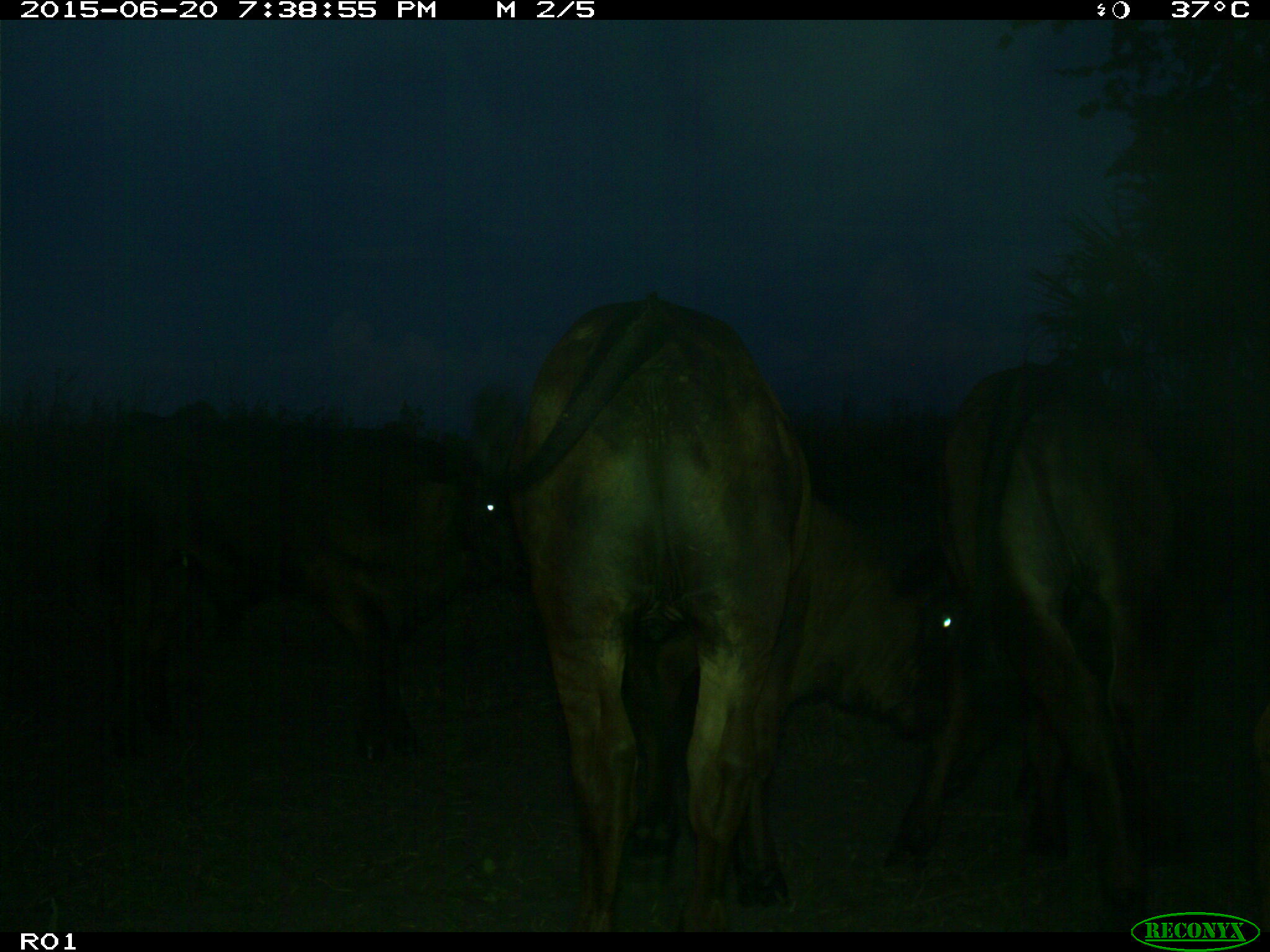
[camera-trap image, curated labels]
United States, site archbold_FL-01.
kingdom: Animalia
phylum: Chordata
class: Mammalia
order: Artiodactyla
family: Bovidae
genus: Bos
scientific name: Bos taurus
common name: domestic cow